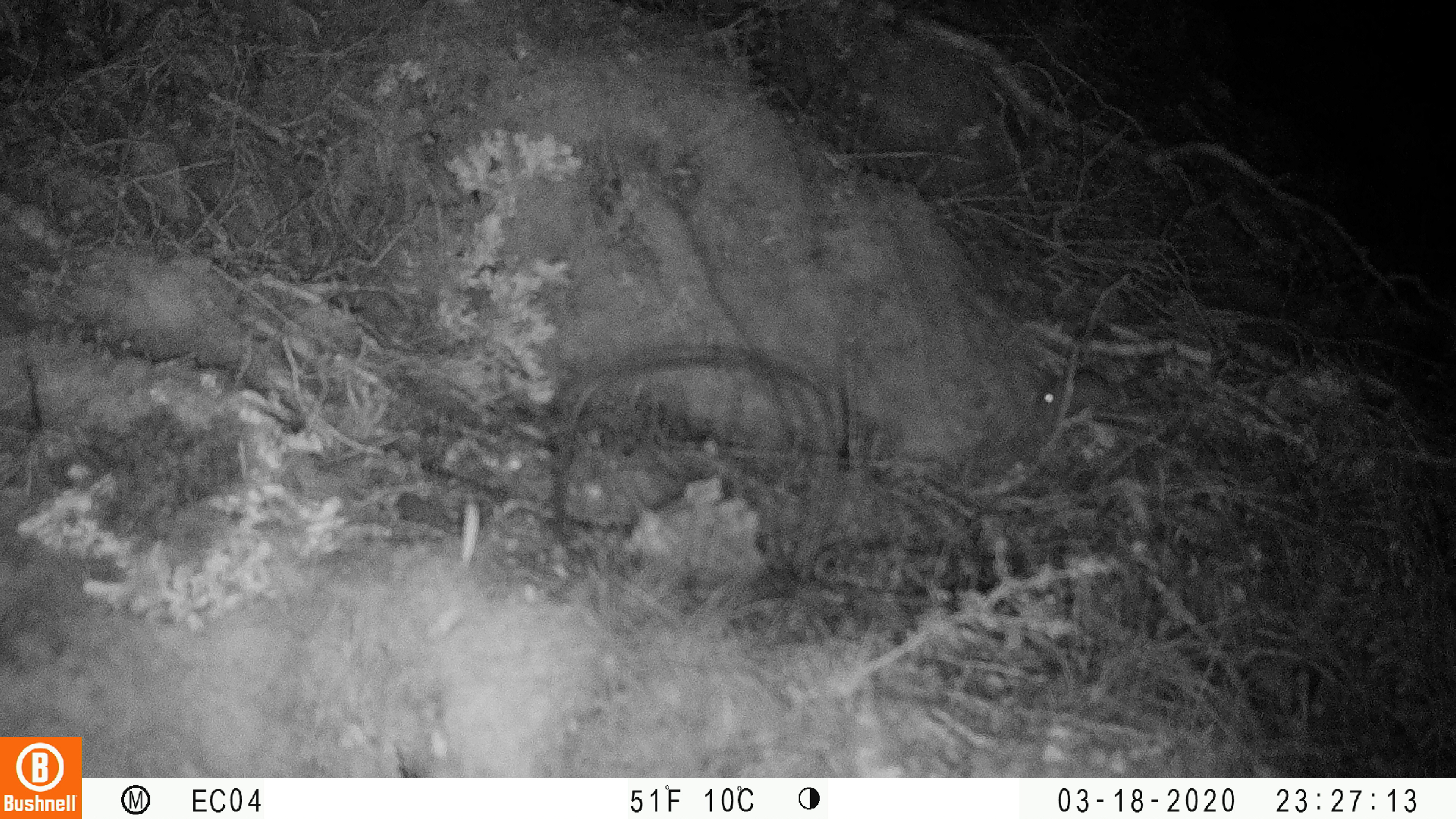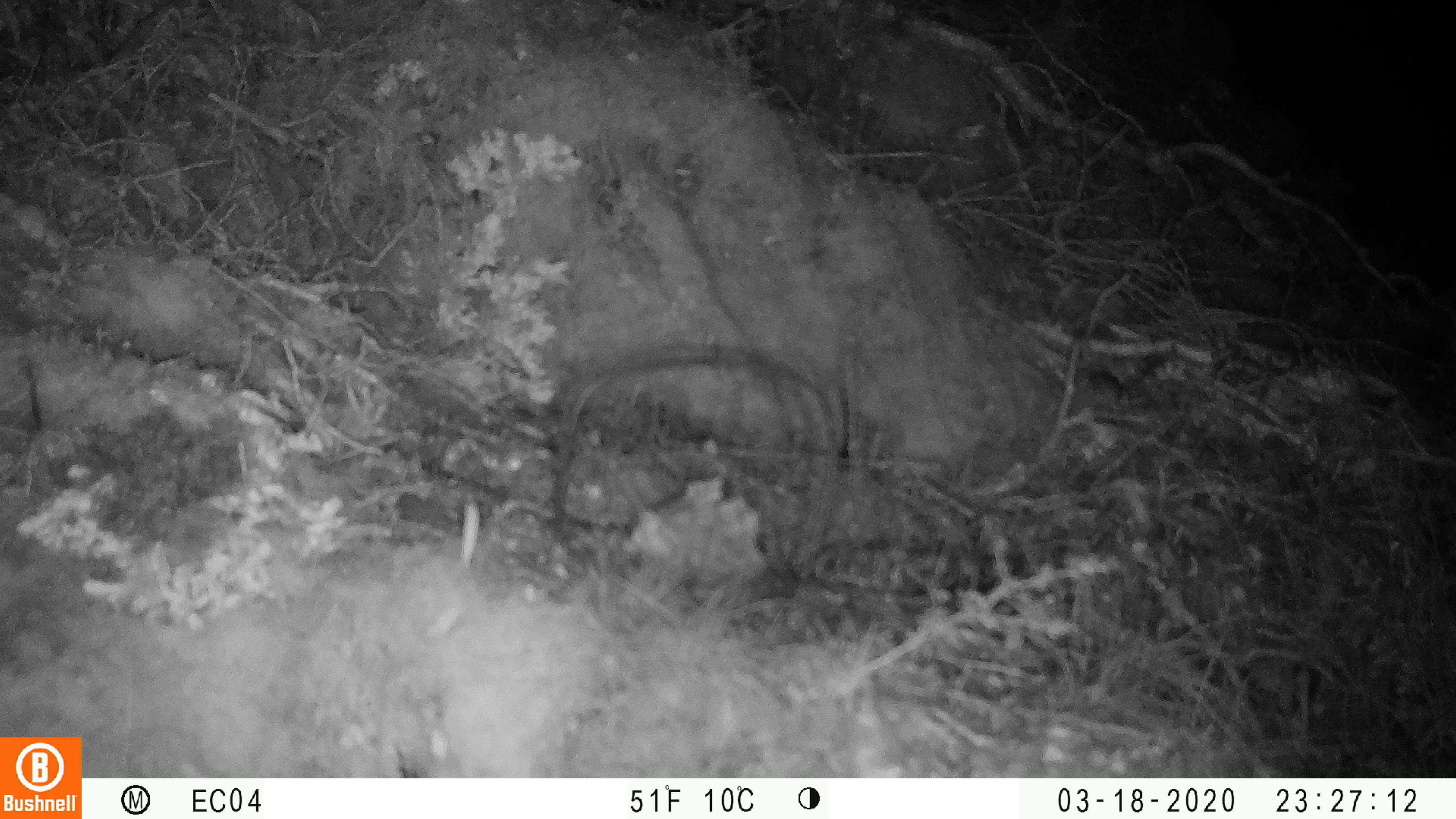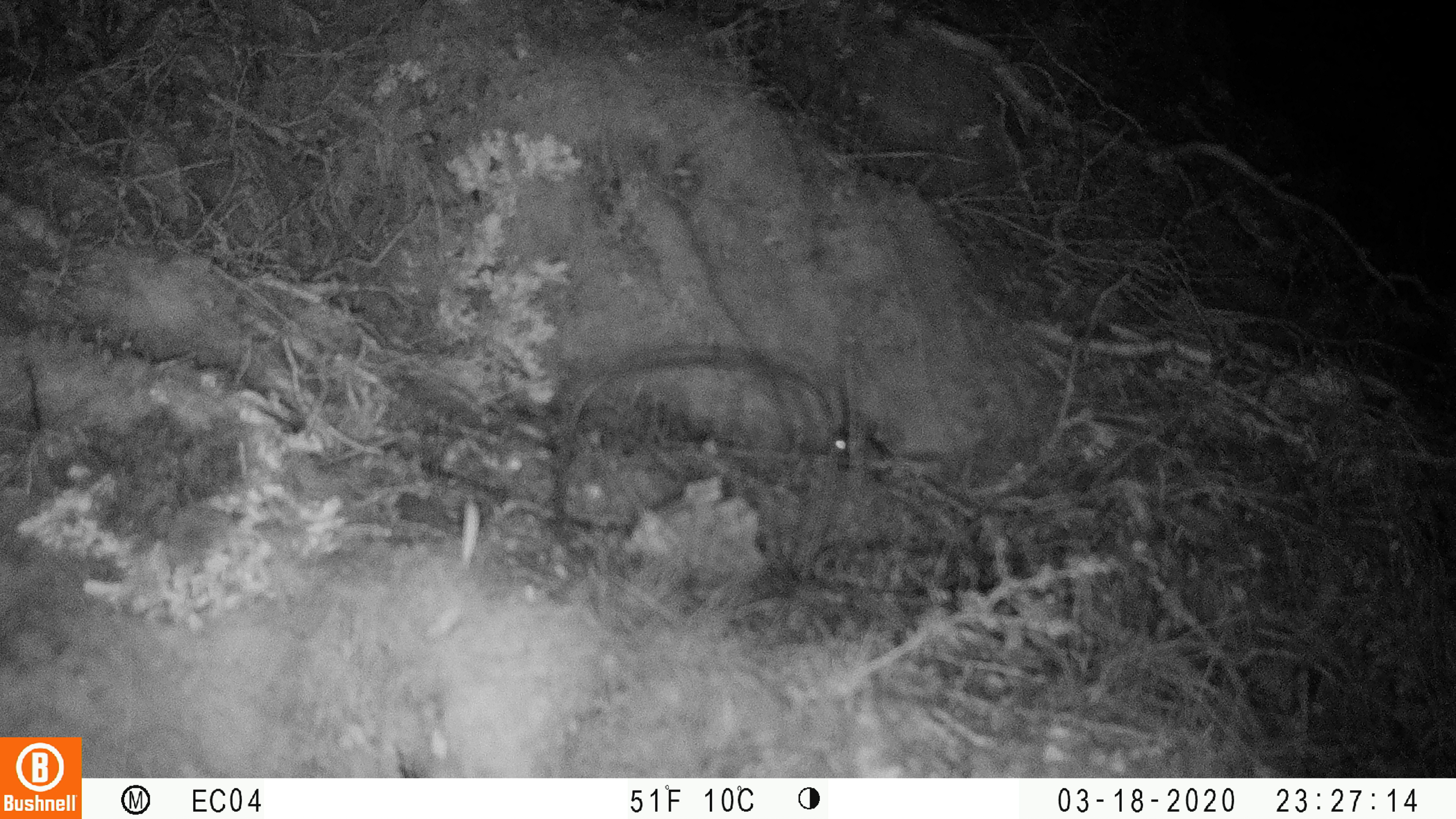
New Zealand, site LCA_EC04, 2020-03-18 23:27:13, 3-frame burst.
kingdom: Animalia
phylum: Chordata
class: Mammalia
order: Rodentia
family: Muridae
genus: Mus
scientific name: Mus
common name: mouse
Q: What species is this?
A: Mouse (Mus).